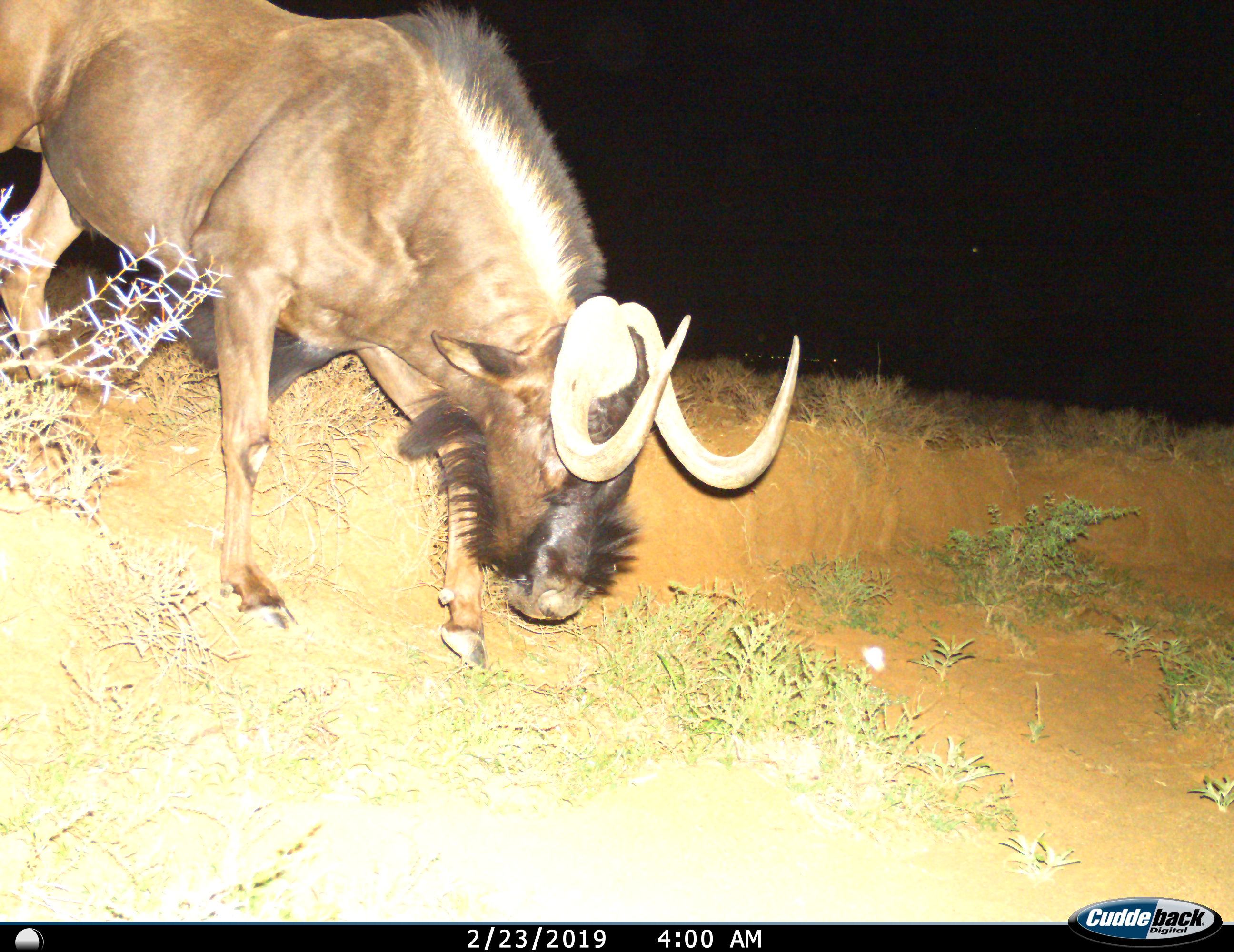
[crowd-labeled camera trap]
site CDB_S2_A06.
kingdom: Animalia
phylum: Chordata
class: Mammalia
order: Artiodactyla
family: Bovidae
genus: Connochaetes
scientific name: Connochaetes gnou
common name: black wildebeest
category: wildebeestblack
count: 1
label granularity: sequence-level